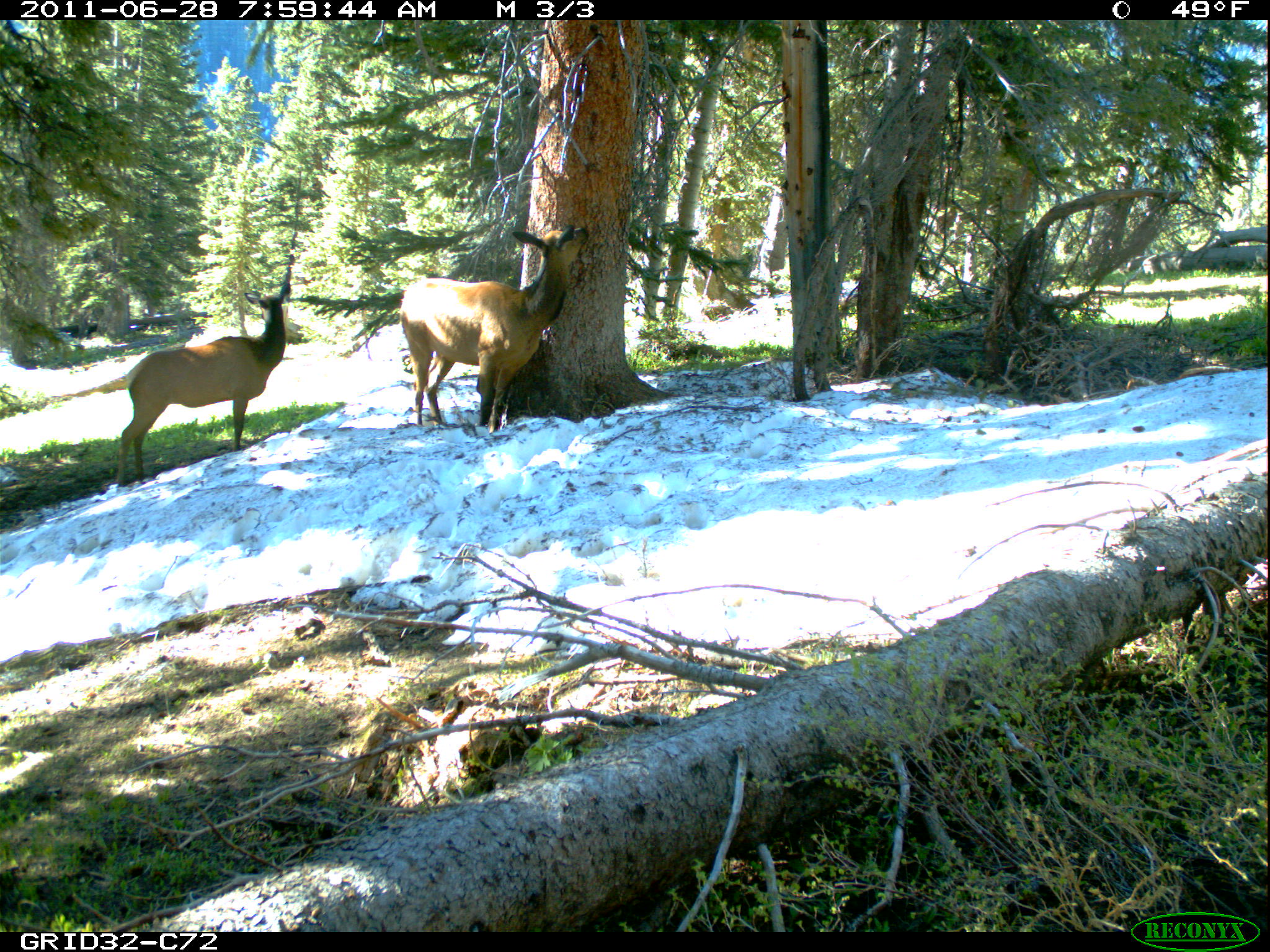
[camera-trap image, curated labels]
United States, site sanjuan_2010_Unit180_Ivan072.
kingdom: Animalia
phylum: Chordata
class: Mammalia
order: Artiodactyla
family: Cervidae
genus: Cervus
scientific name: Cervus elaphus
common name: red deer